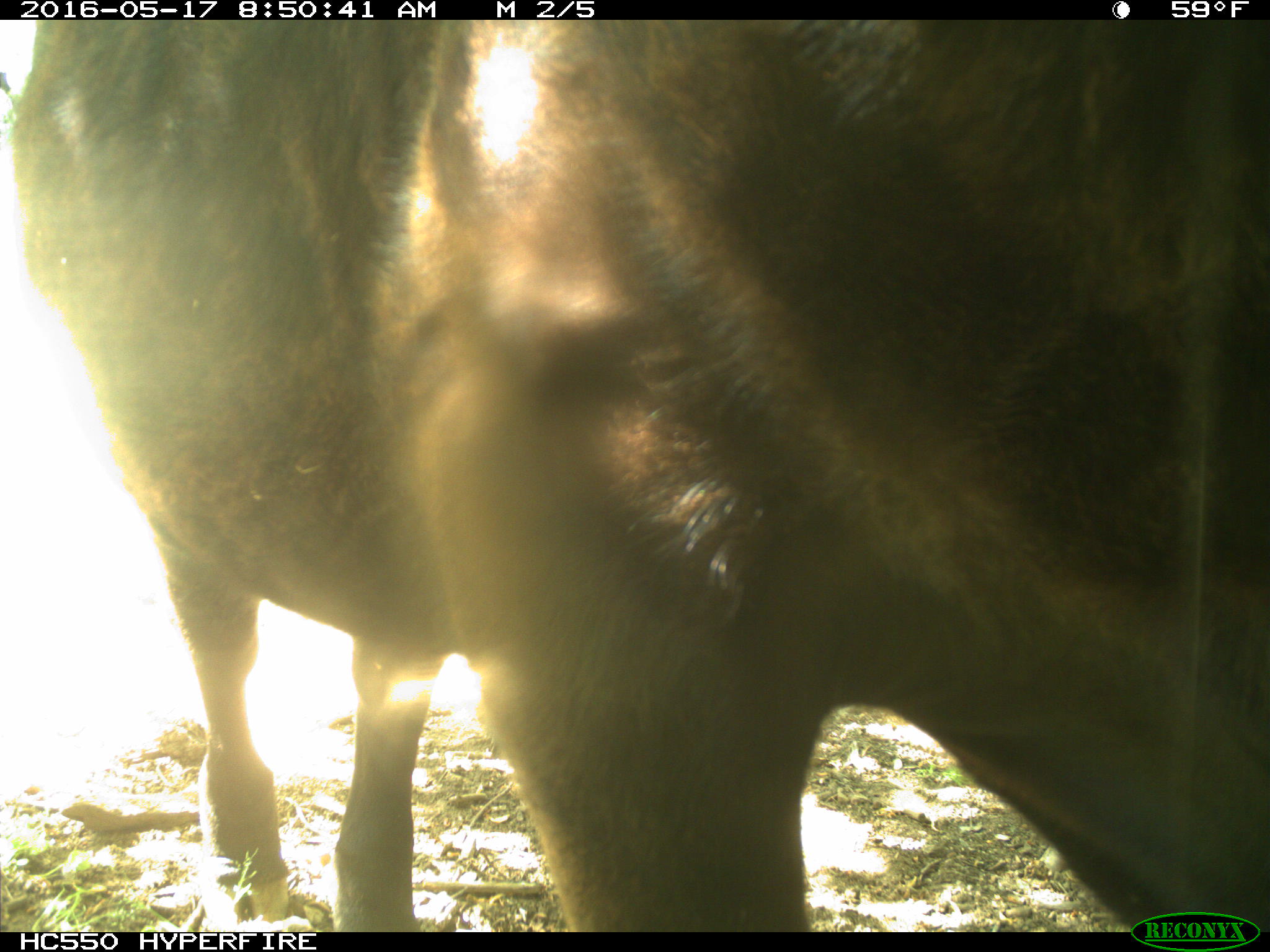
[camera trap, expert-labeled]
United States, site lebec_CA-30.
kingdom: Animalia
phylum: Chordata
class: Mammalia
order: Artiodactyla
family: Bovidae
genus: Bos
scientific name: Bos taurus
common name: domestic cow